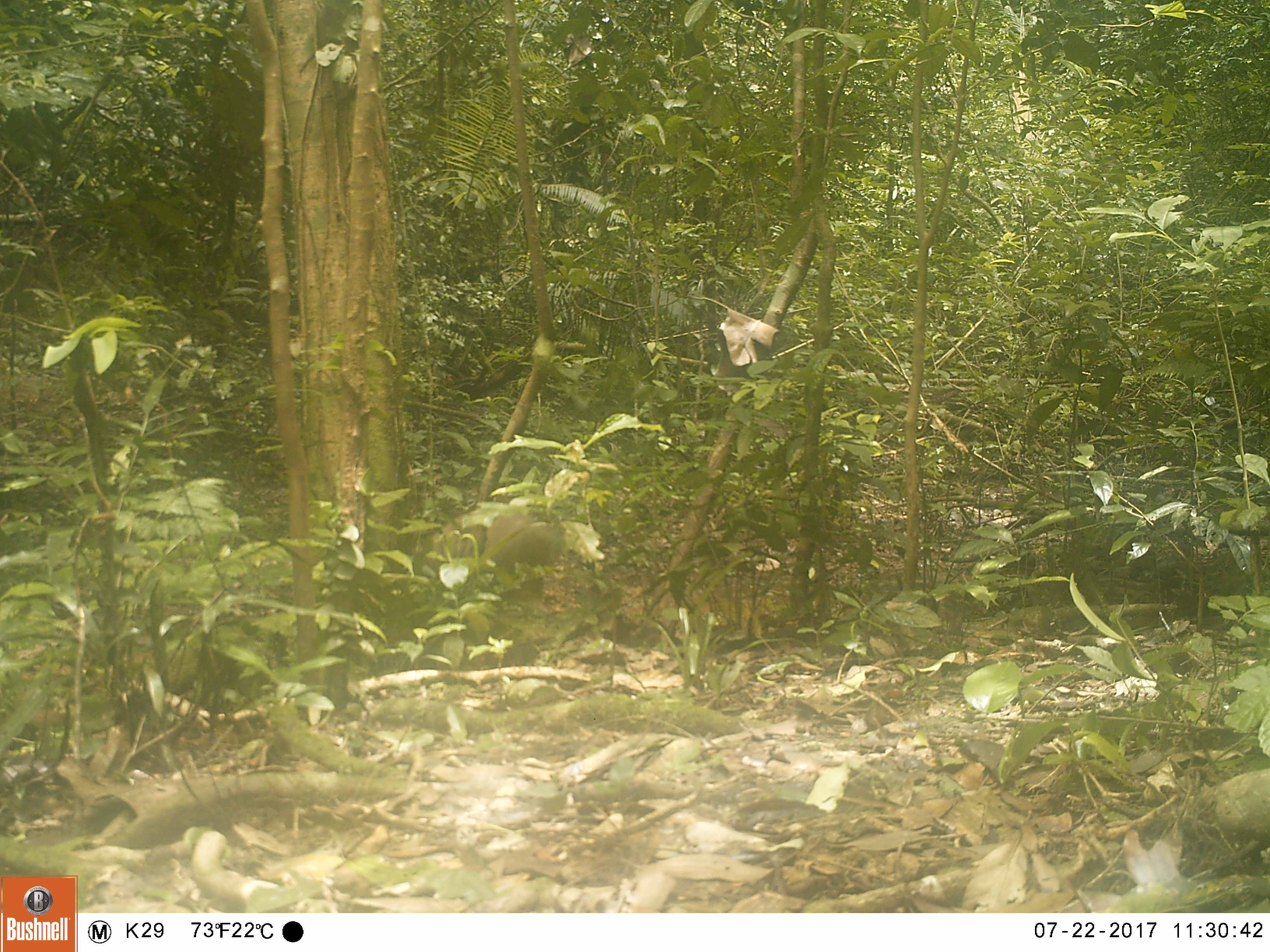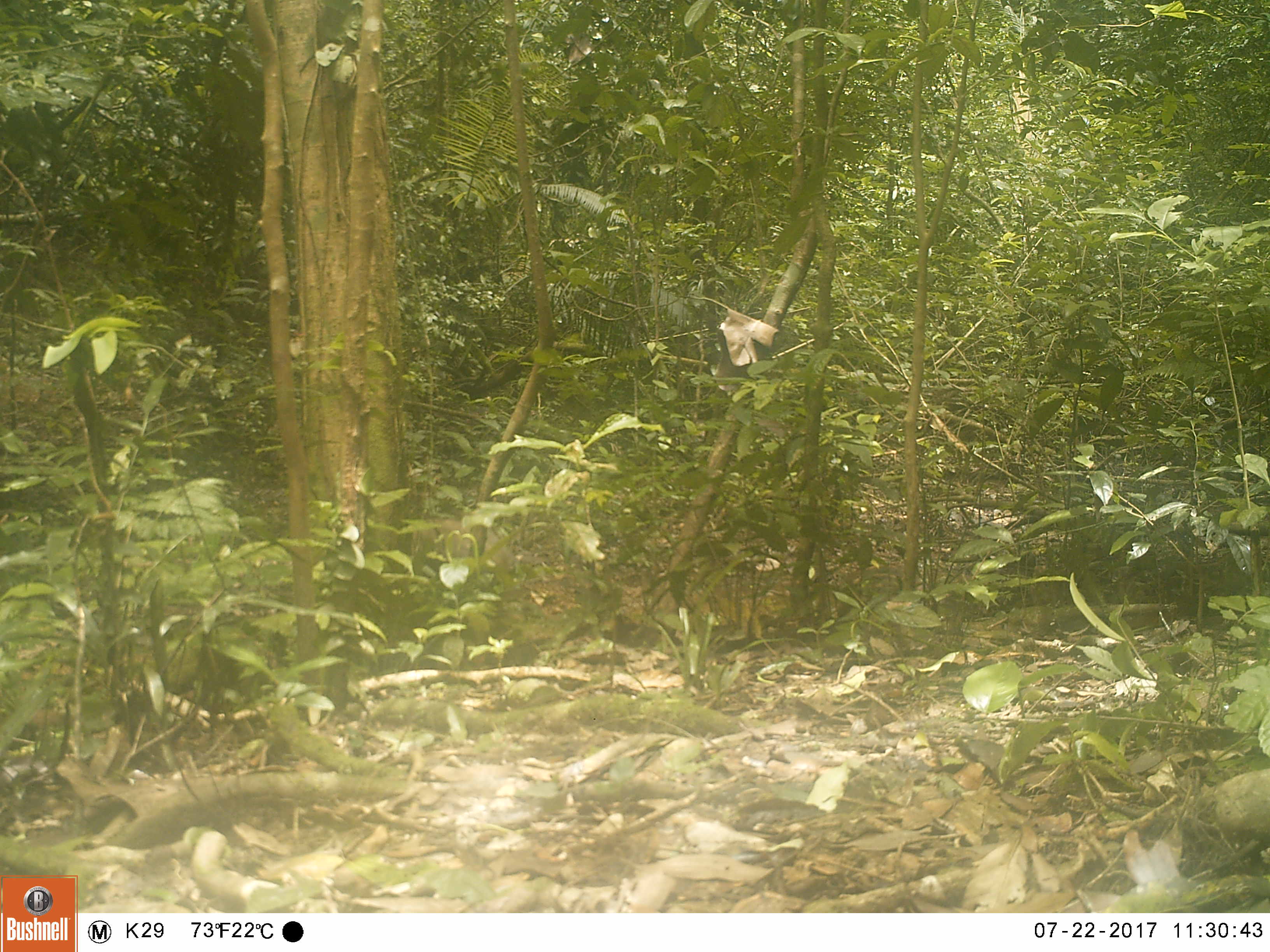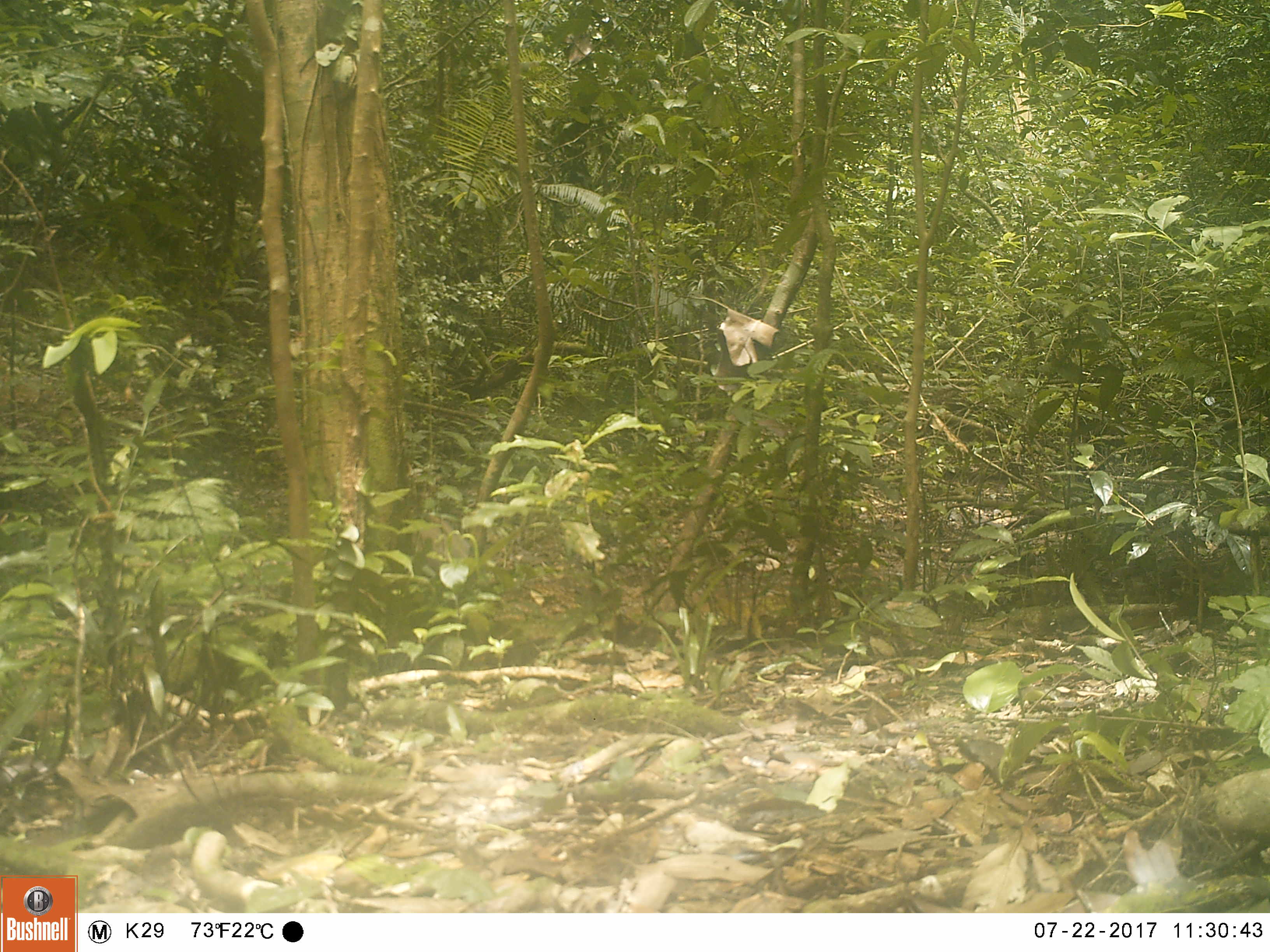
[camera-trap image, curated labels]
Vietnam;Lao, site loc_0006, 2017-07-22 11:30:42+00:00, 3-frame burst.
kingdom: Animalia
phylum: Chordata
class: Mammalia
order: Artiodactyla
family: Suidae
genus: Sus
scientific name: Sus scrofa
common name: eurasian wild pig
Eurasian wild pig (Sus scrofa). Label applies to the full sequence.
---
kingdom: Animalia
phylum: Chordata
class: Mammalia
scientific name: Mammalia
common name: mammal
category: unidentified small mammal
Unidentified small mammal (mammal) (Mammalia). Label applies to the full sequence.